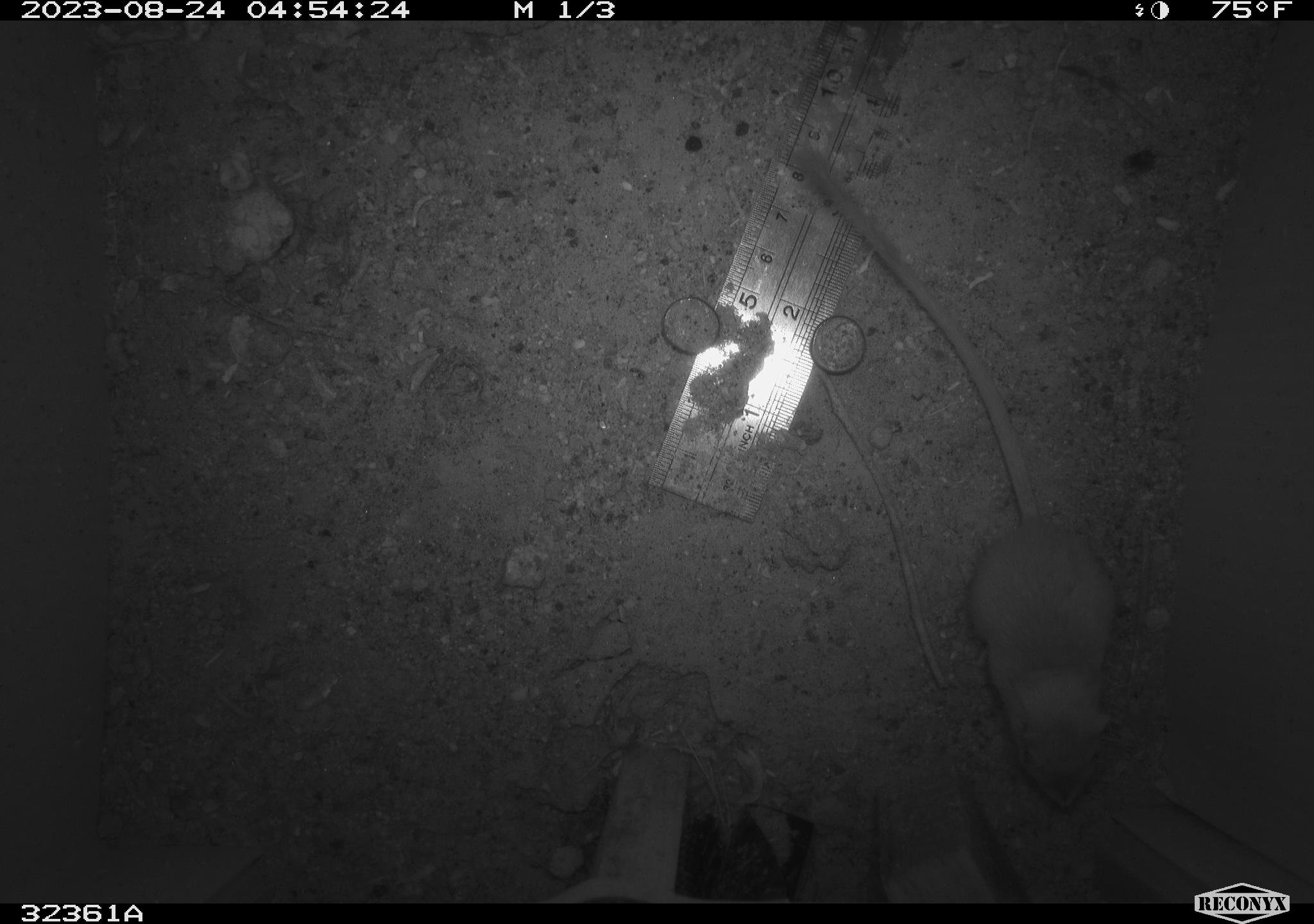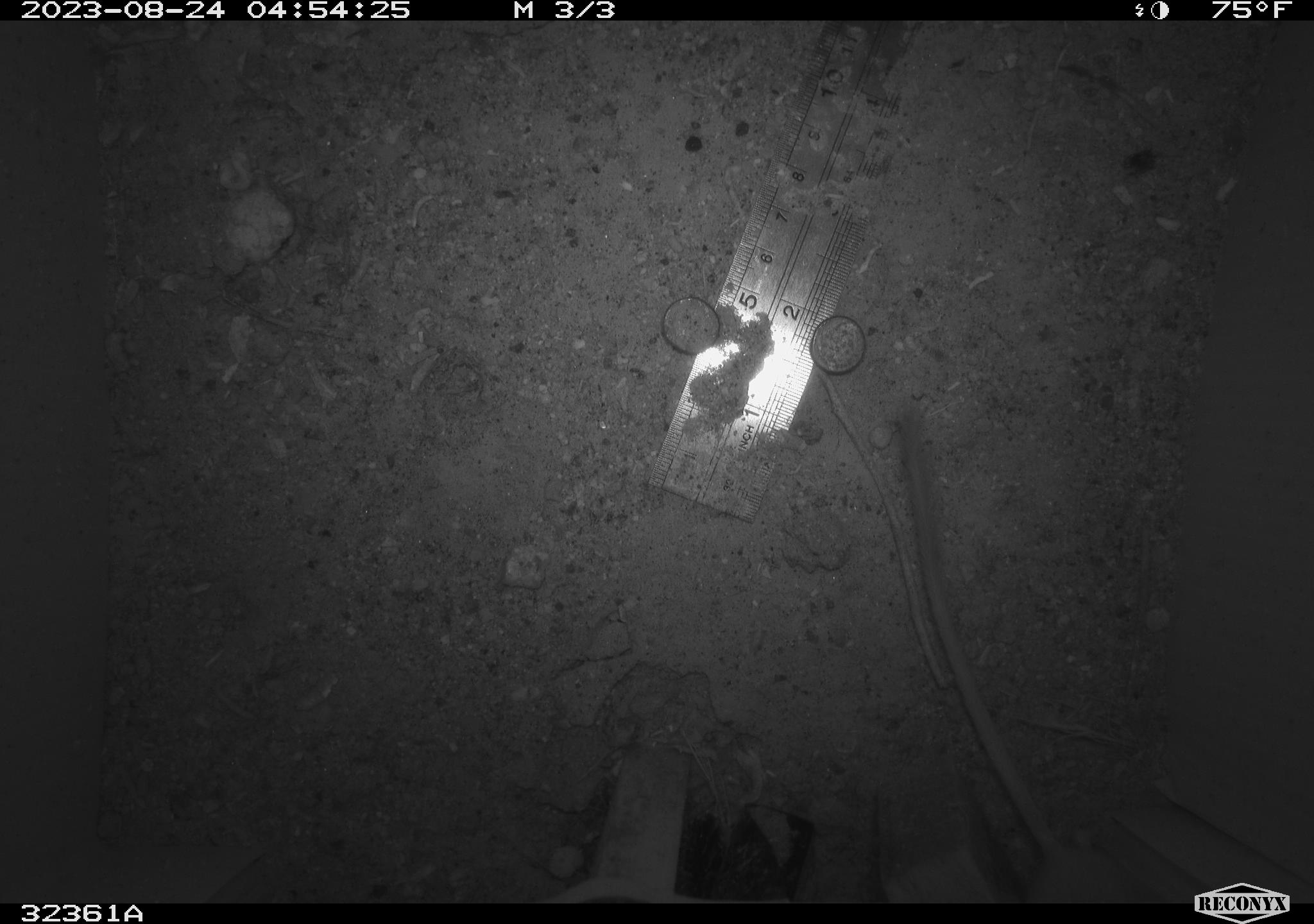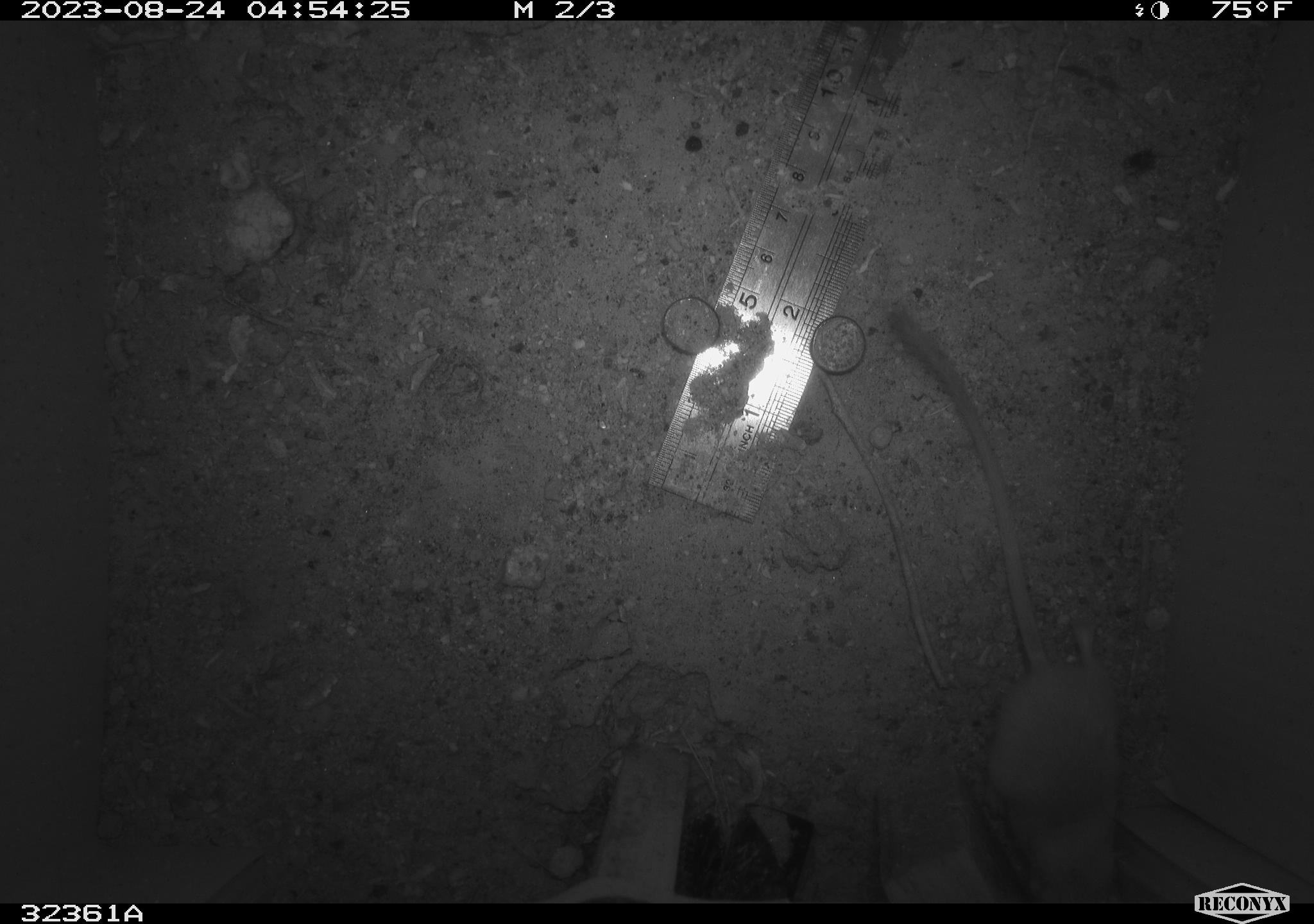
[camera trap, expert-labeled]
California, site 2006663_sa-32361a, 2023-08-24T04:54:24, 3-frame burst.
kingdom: Animalia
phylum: Chordata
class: Mammalia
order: Rodentia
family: Heteromyidae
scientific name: Heteromyidae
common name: kangaroo rats and pocket mice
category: heteromyidae family